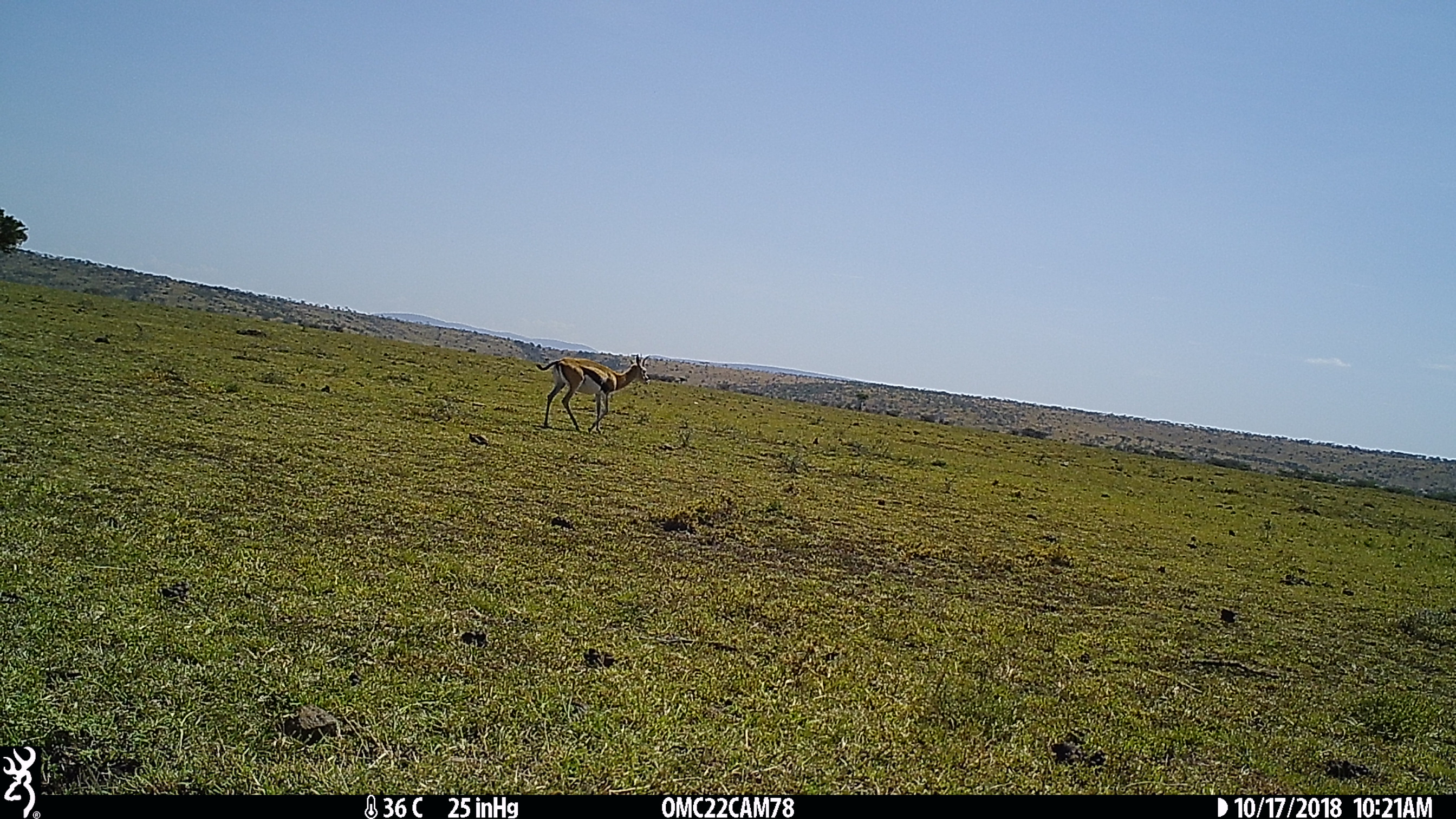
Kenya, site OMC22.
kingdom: Animalia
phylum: Chordata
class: Mammalia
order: Artiodactyla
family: Bovidae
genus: Eudorcas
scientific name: Eudorcas thomsonii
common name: thomon's gazelle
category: gazelle thomsons